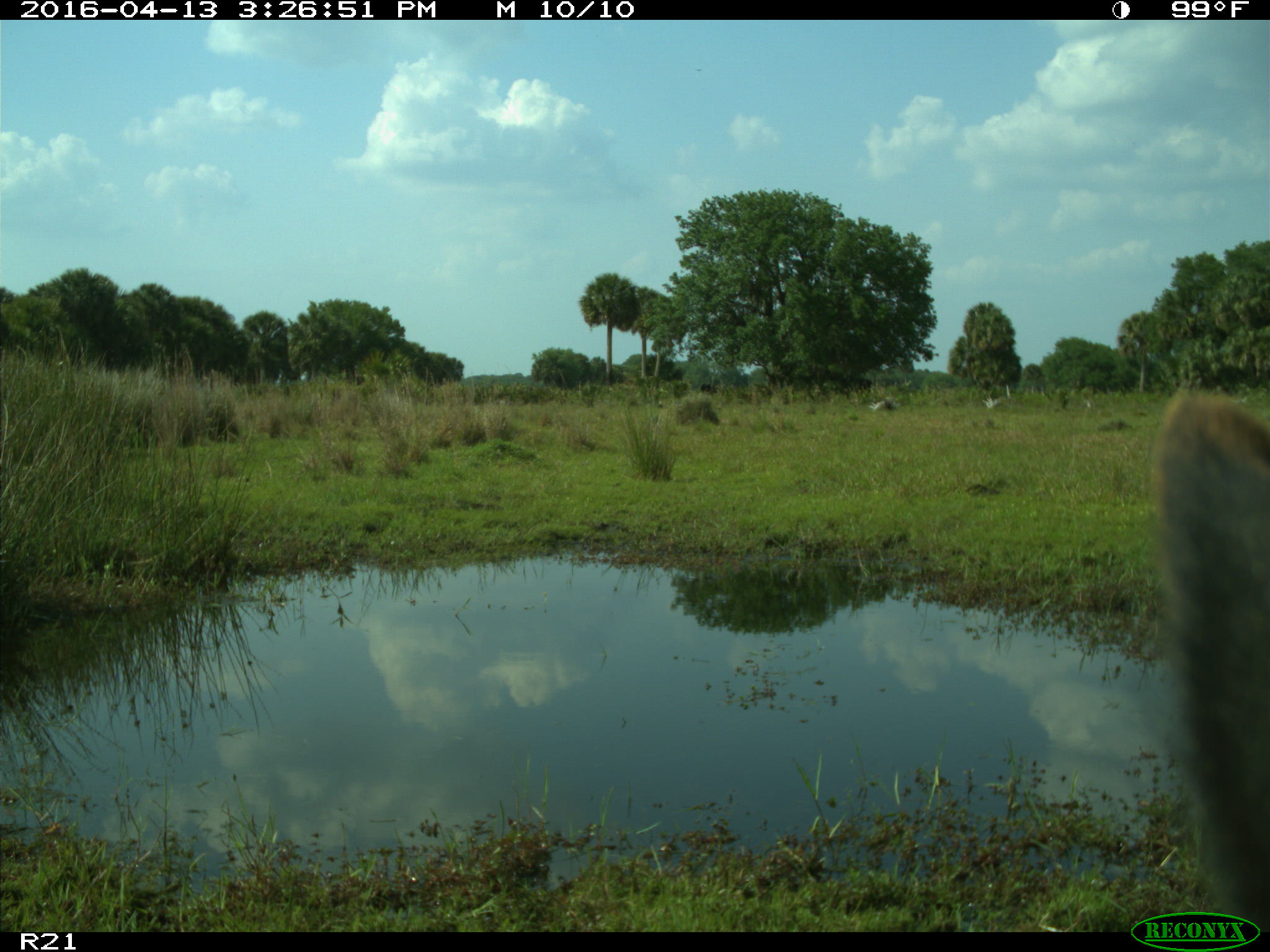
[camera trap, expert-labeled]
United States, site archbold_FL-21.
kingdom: Animalia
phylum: Chordata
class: Mammalia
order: Artiodactyla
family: Bovidae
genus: Bos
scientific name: Bos taurus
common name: domestic cow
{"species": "Bos taurus (domestic cow)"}